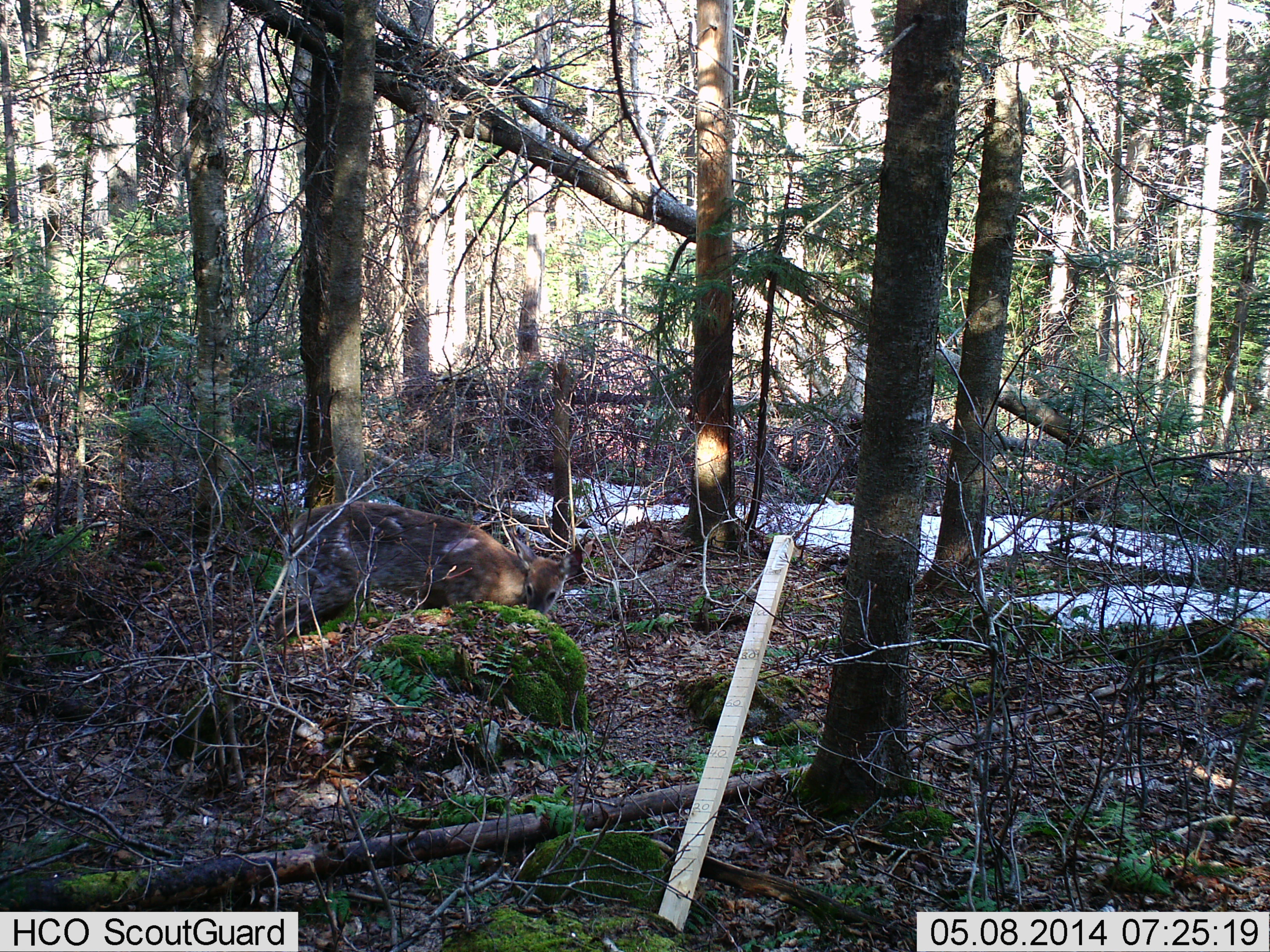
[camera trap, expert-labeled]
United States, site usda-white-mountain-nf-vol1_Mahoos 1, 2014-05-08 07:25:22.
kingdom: Animalia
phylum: Chordata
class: Mammalia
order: Artiodactyla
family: Cervidae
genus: Odocoileus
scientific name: Odocoileus virginianus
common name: white-tailed deer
White-tailed deer (Odocoileus virginianus).